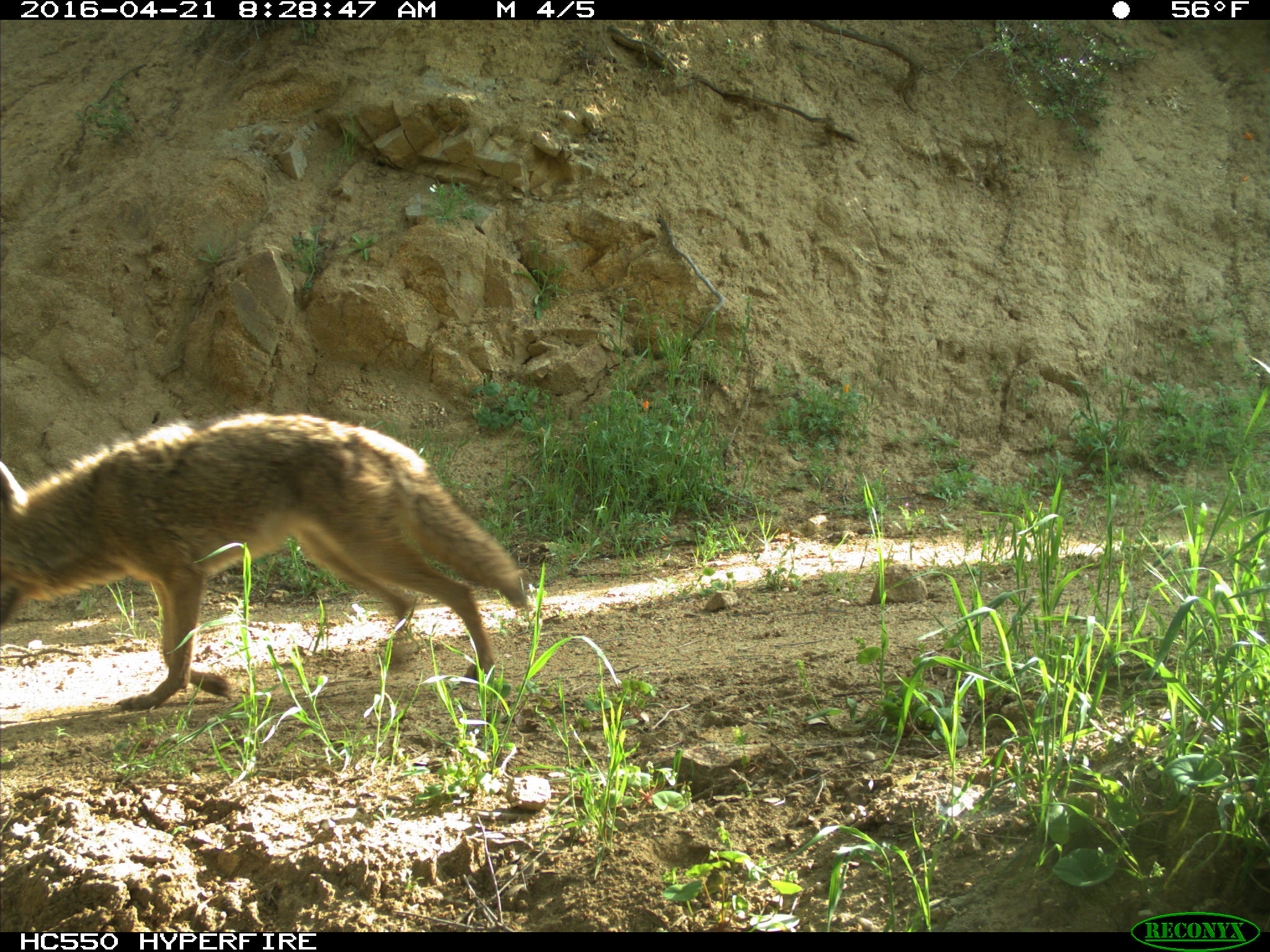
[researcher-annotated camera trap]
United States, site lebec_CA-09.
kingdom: Animalia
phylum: Chordata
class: Mammalia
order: Carnivora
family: Canidae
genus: Canis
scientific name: Canis latrans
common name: coyote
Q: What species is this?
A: Canis latrans (coyote).